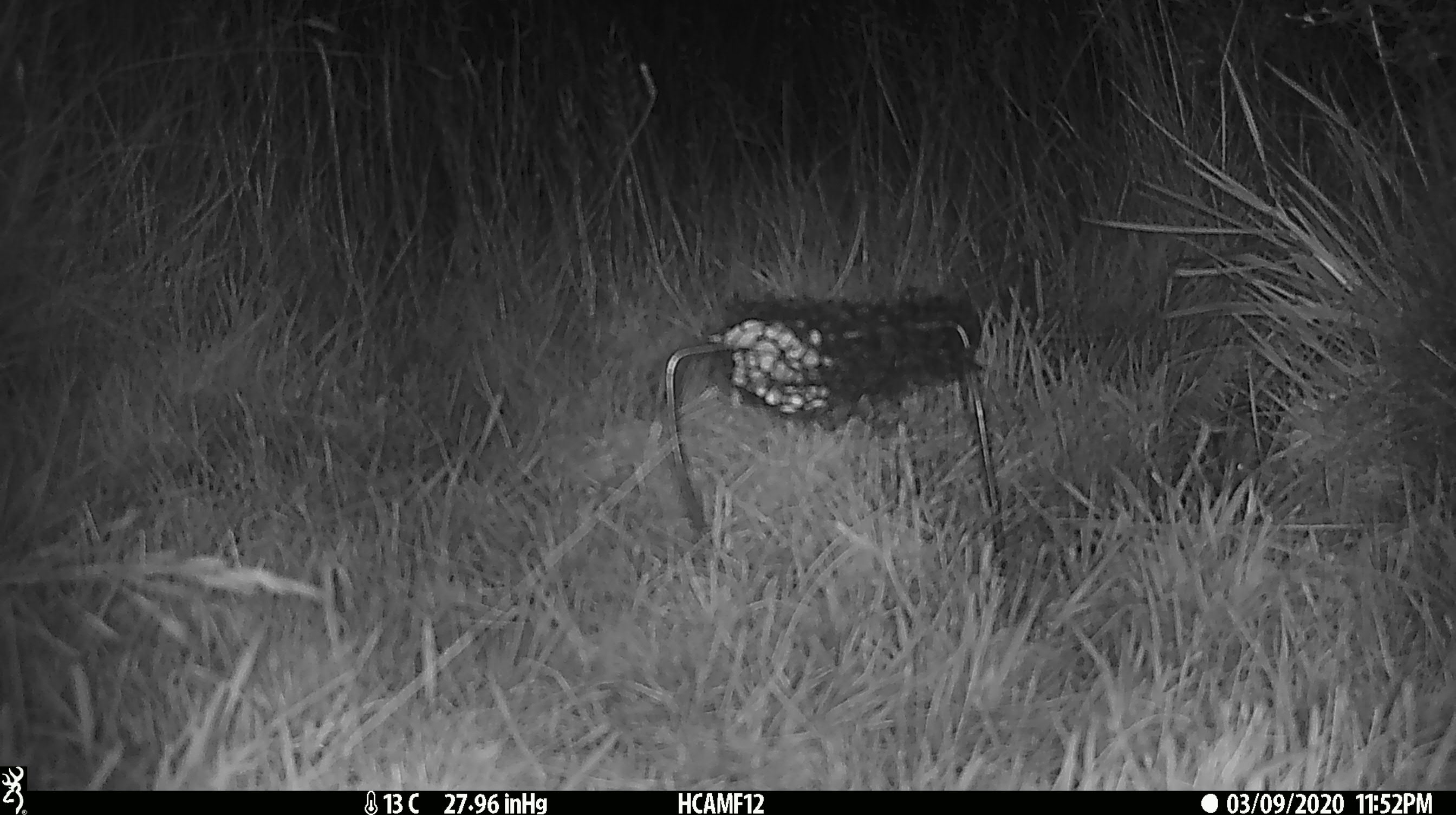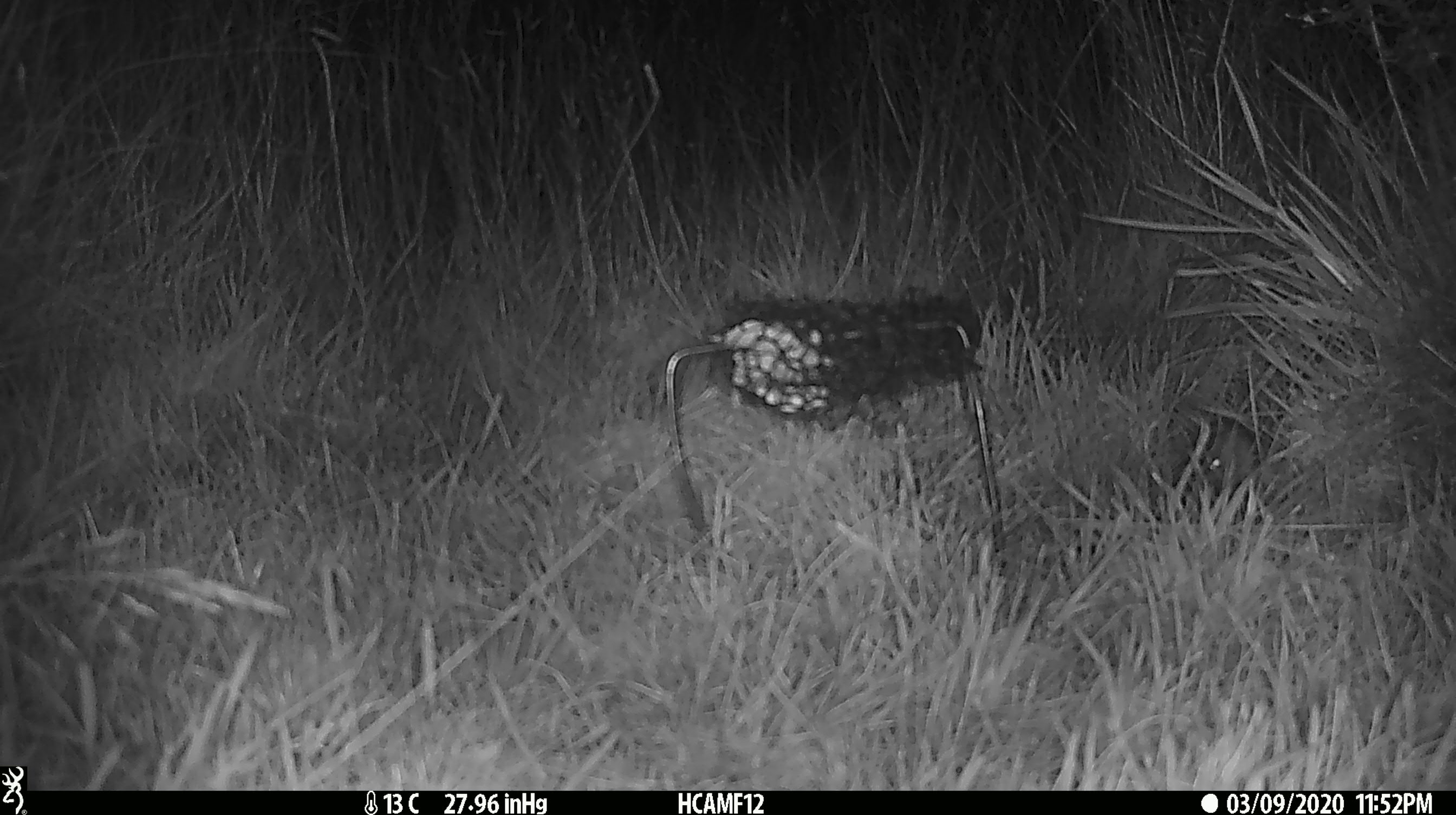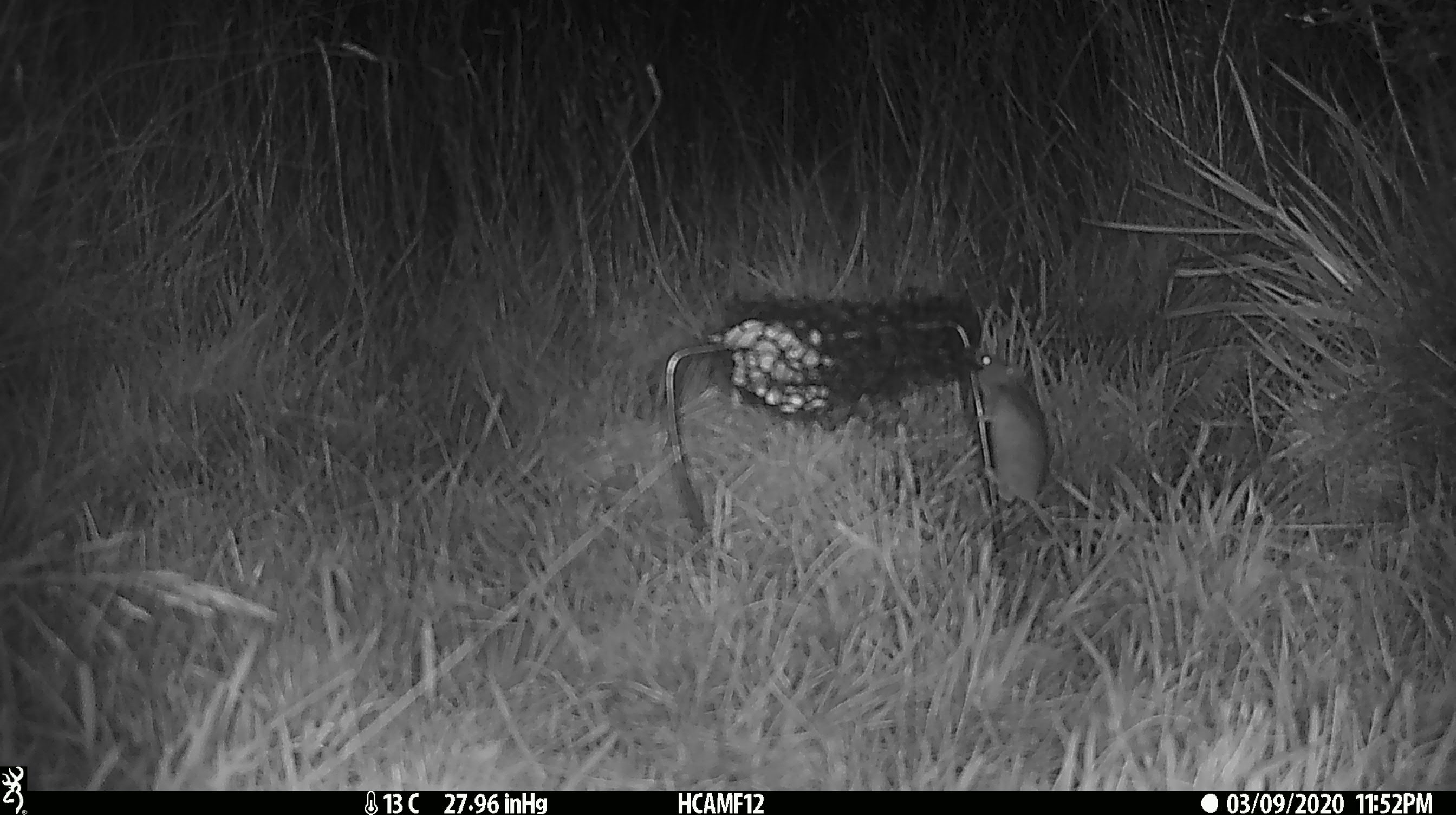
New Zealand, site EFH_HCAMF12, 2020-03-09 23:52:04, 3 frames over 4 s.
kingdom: Animalia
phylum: Chordata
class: Mammalia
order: Rodentia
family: Muridae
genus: Mus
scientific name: Mus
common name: mouse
Mouse (Mus).